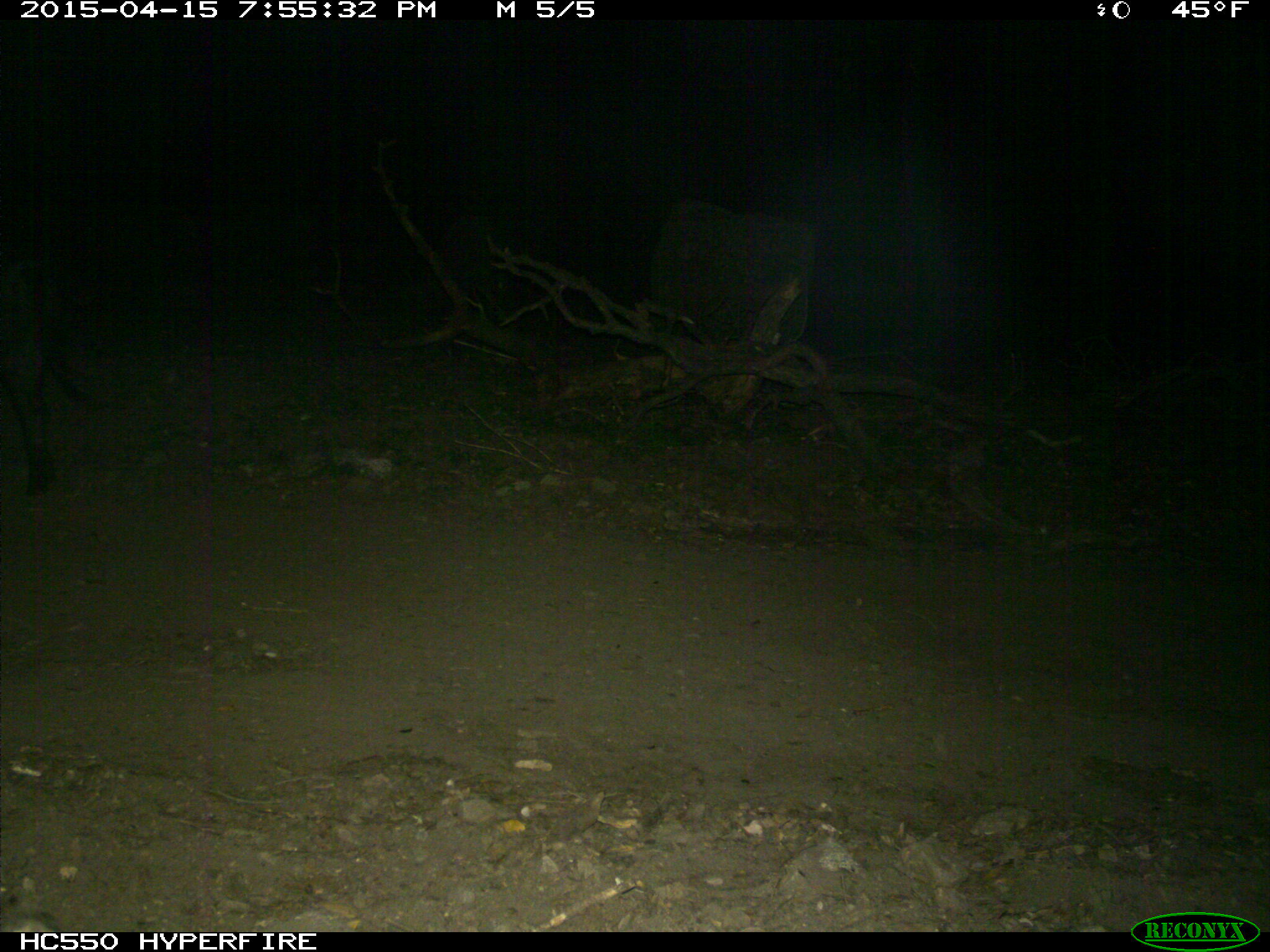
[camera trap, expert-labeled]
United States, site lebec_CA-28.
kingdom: Animalia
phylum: Chordata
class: Mammalia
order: Artiodactyla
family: Suidae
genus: Sus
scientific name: Sus scrofa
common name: wild boar